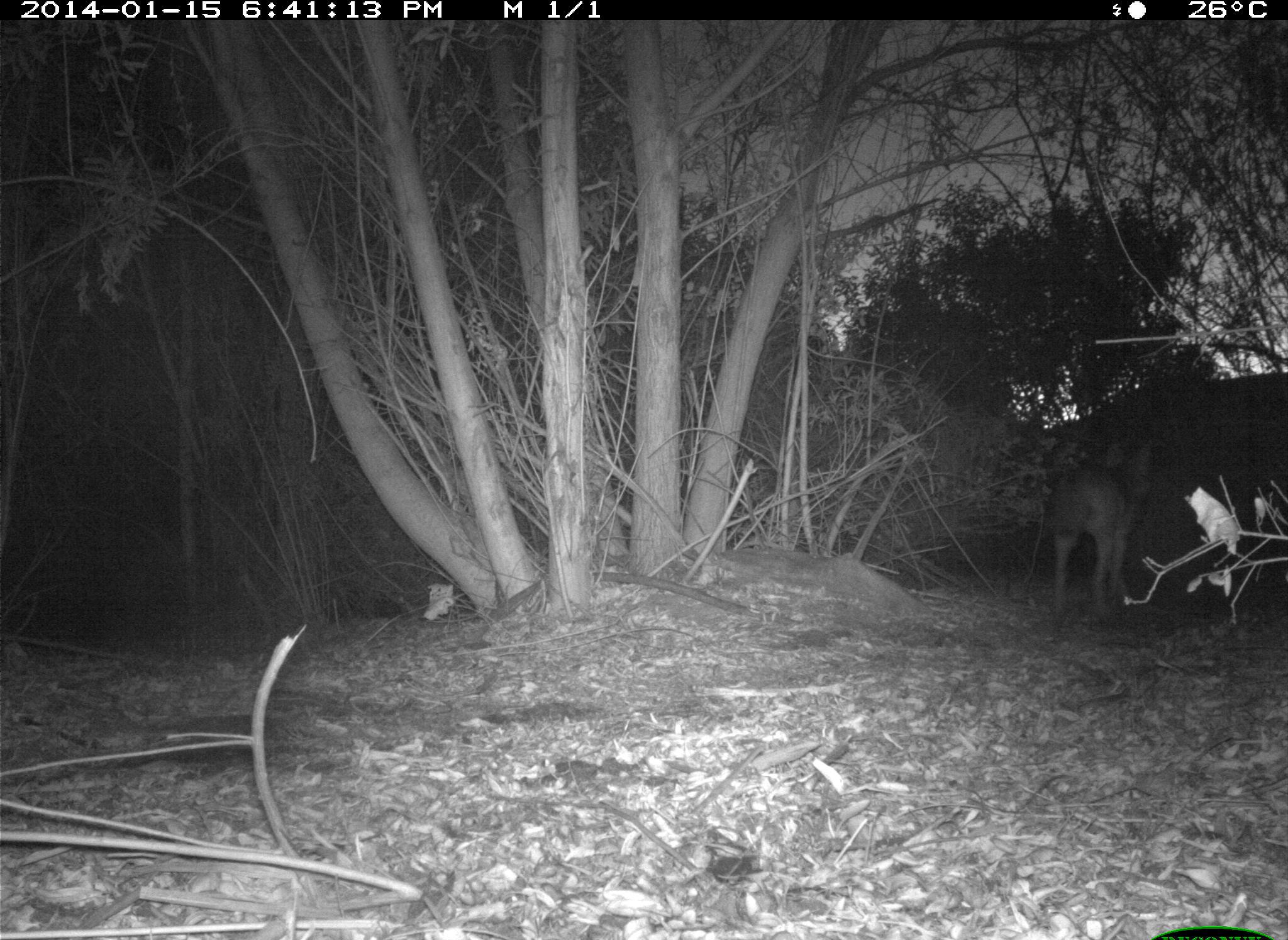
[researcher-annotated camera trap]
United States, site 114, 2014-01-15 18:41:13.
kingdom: Animalia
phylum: Chordata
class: Mammalia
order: Carnivora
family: Canidae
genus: Canis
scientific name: Canis latrans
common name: coyote